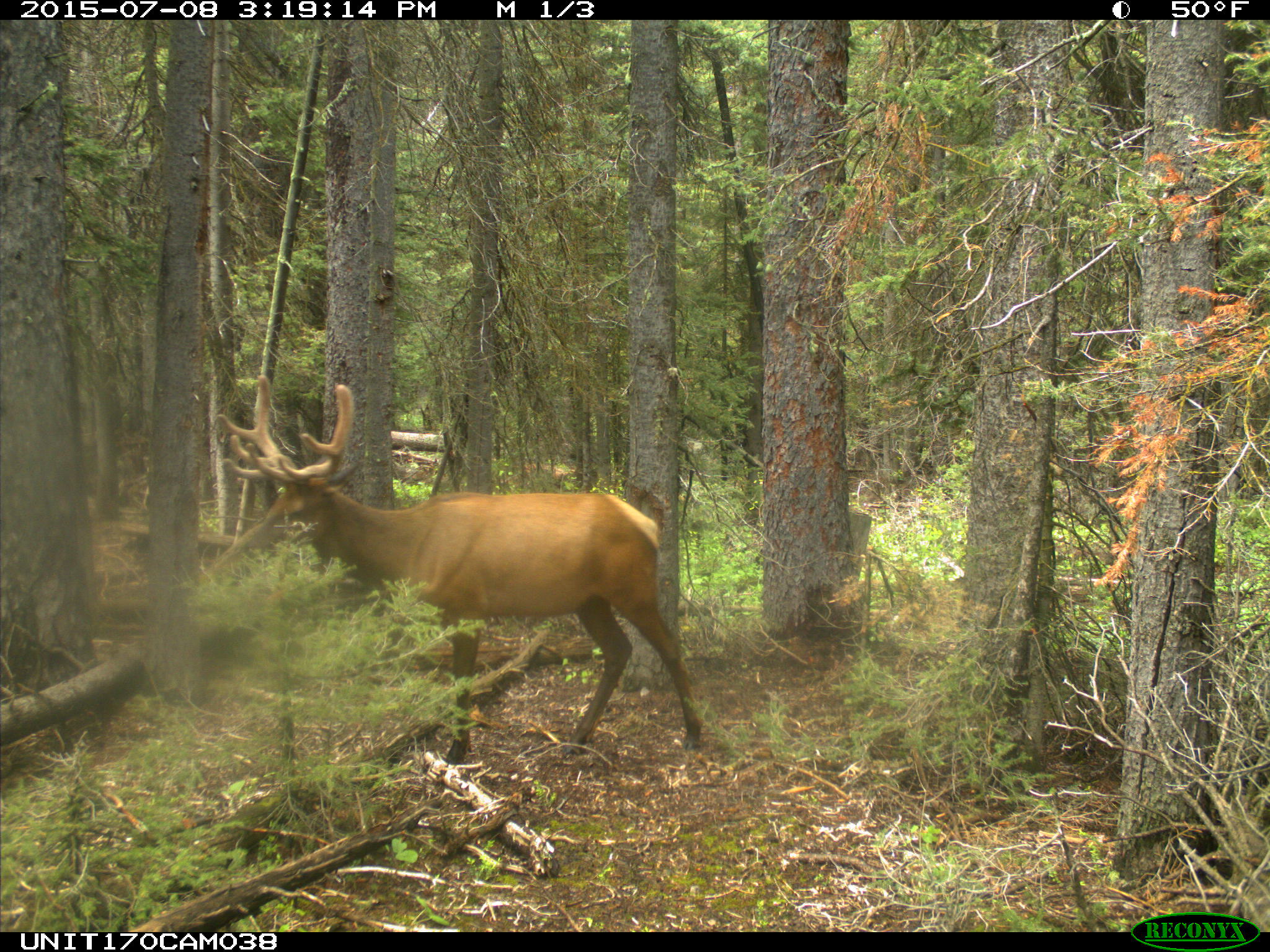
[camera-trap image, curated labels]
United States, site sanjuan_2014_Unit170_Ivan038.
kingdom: Animalia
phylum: Chordata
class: Mammalia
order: Artiodactyla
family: Cervidae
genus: Cervus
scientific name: Cervus elaphus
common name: red deer